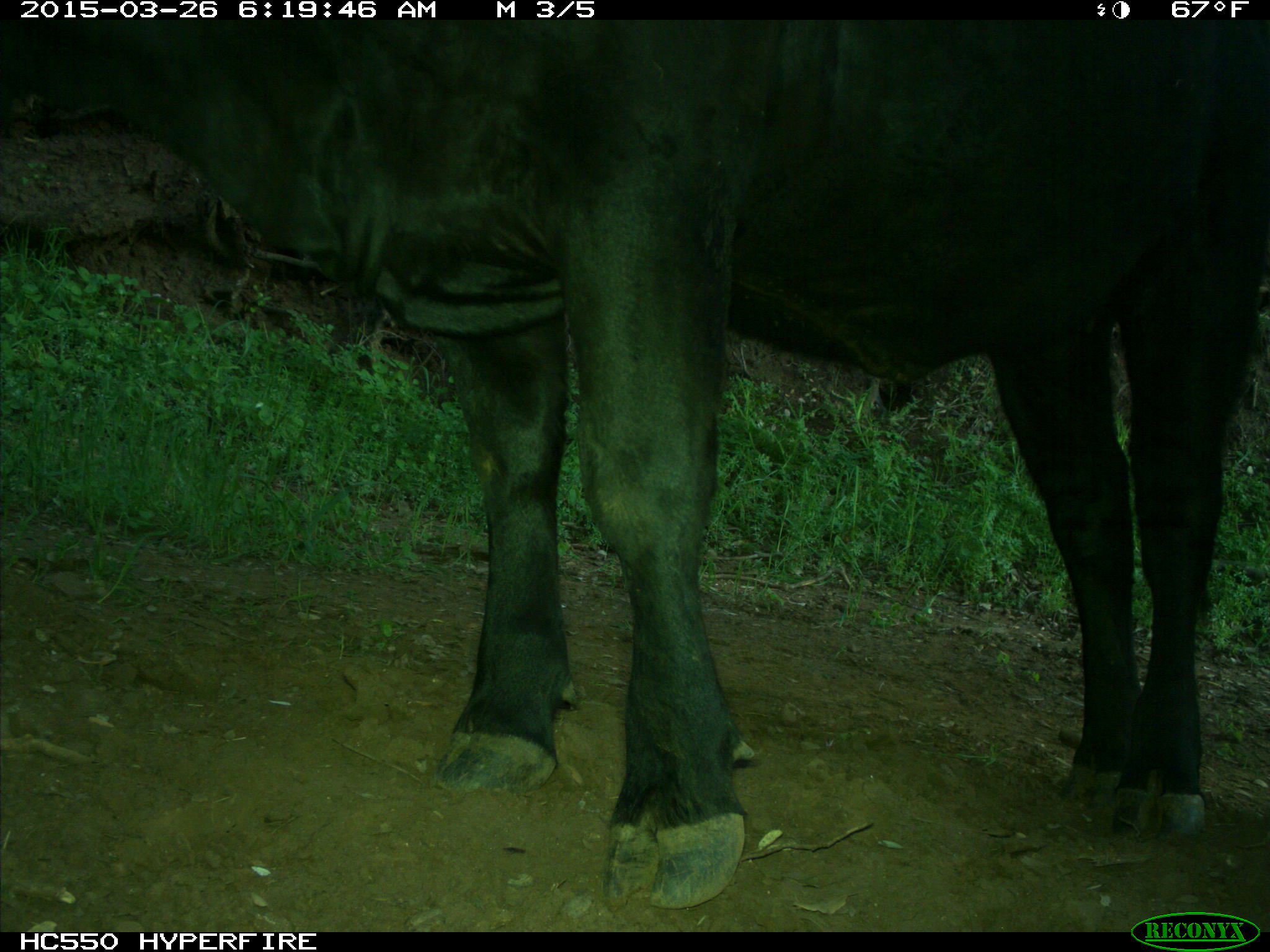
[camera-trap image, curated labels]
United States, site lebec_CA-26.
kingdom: Animalia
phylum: Chordata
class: Mammalia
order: Artiodactyla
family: Bovidae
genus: Bos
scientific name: Bos taurus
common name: domestic cow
Bos taurus (domestic cow).